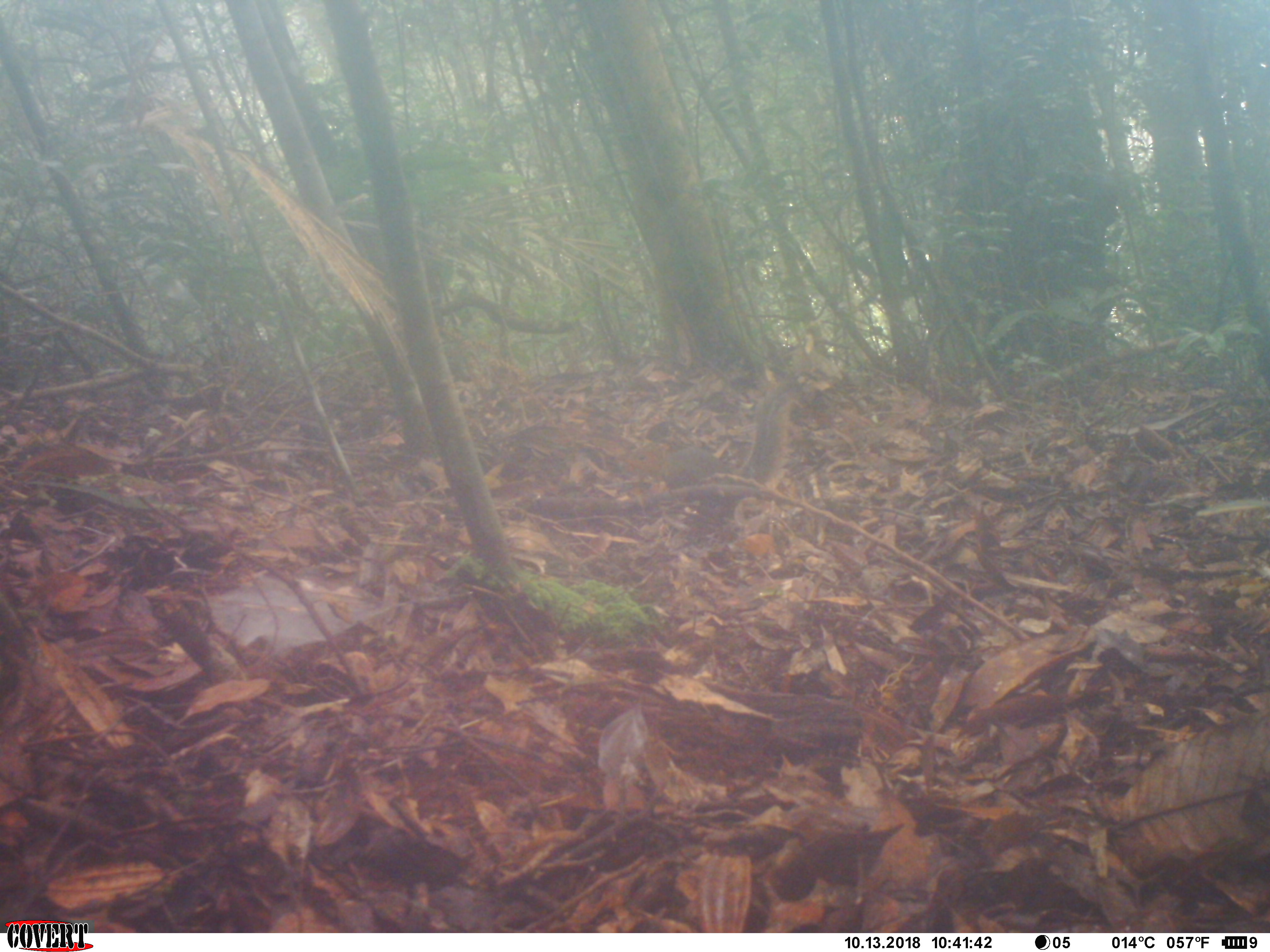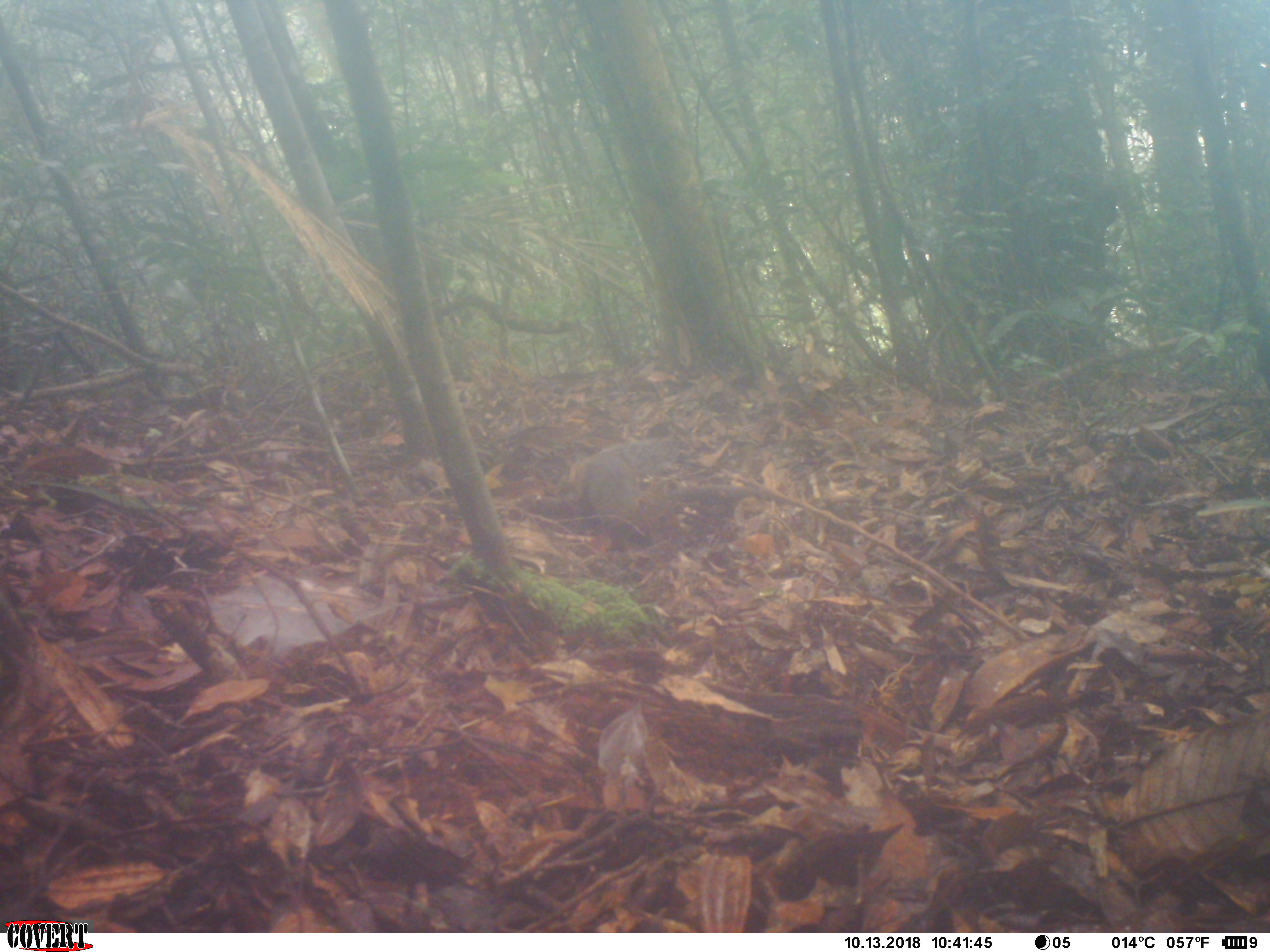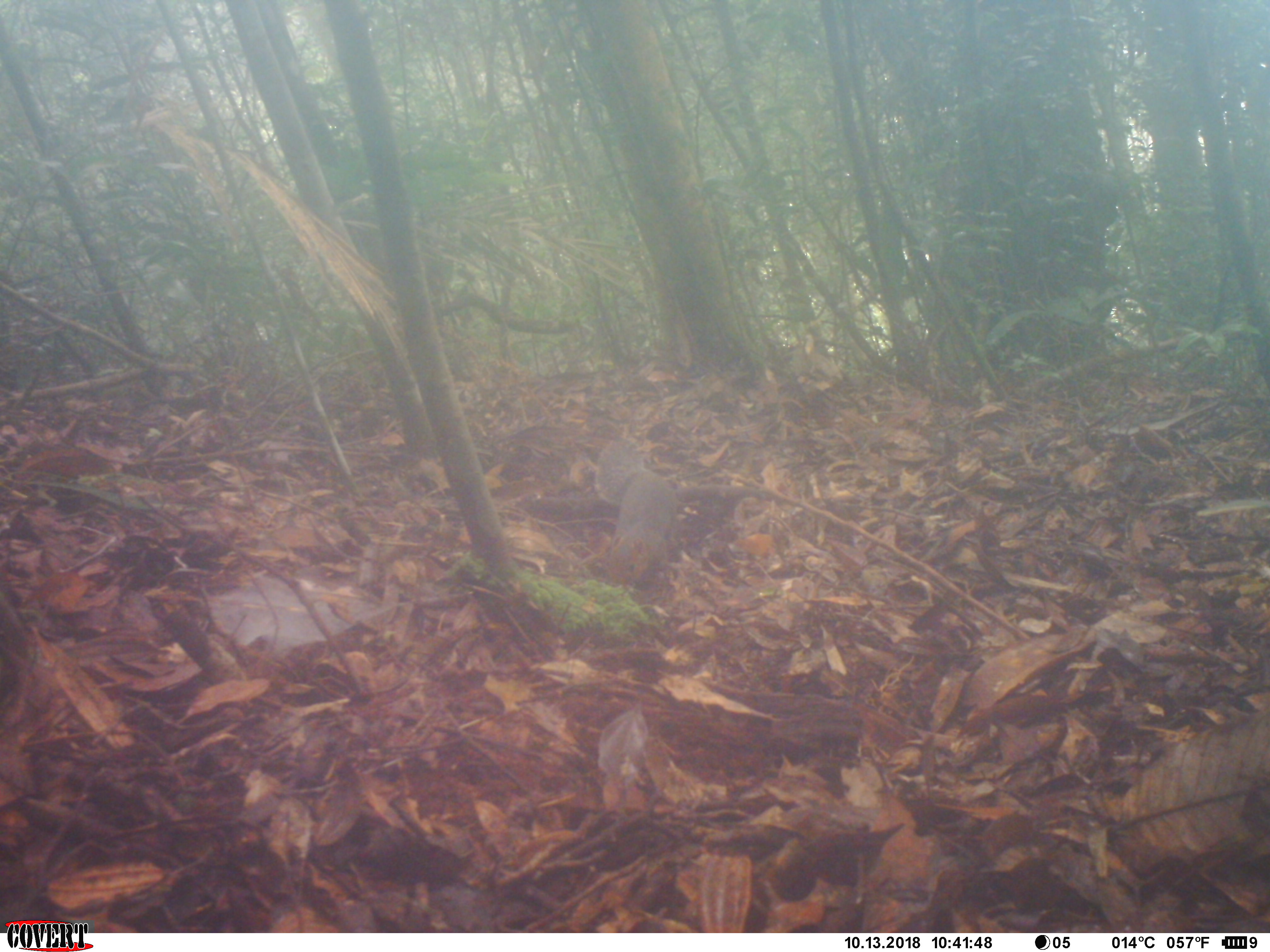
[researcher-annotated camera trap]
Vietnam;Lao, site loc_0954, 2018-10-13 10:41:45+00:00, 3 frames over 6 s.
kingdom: Animalia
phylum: Chordata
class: Mammalia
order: Rodentia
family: Sciuridae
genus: Dremomys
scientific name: Dremomys rufigenis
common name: red-cheeked squirrel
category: red cheeked squirrel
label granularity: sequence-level